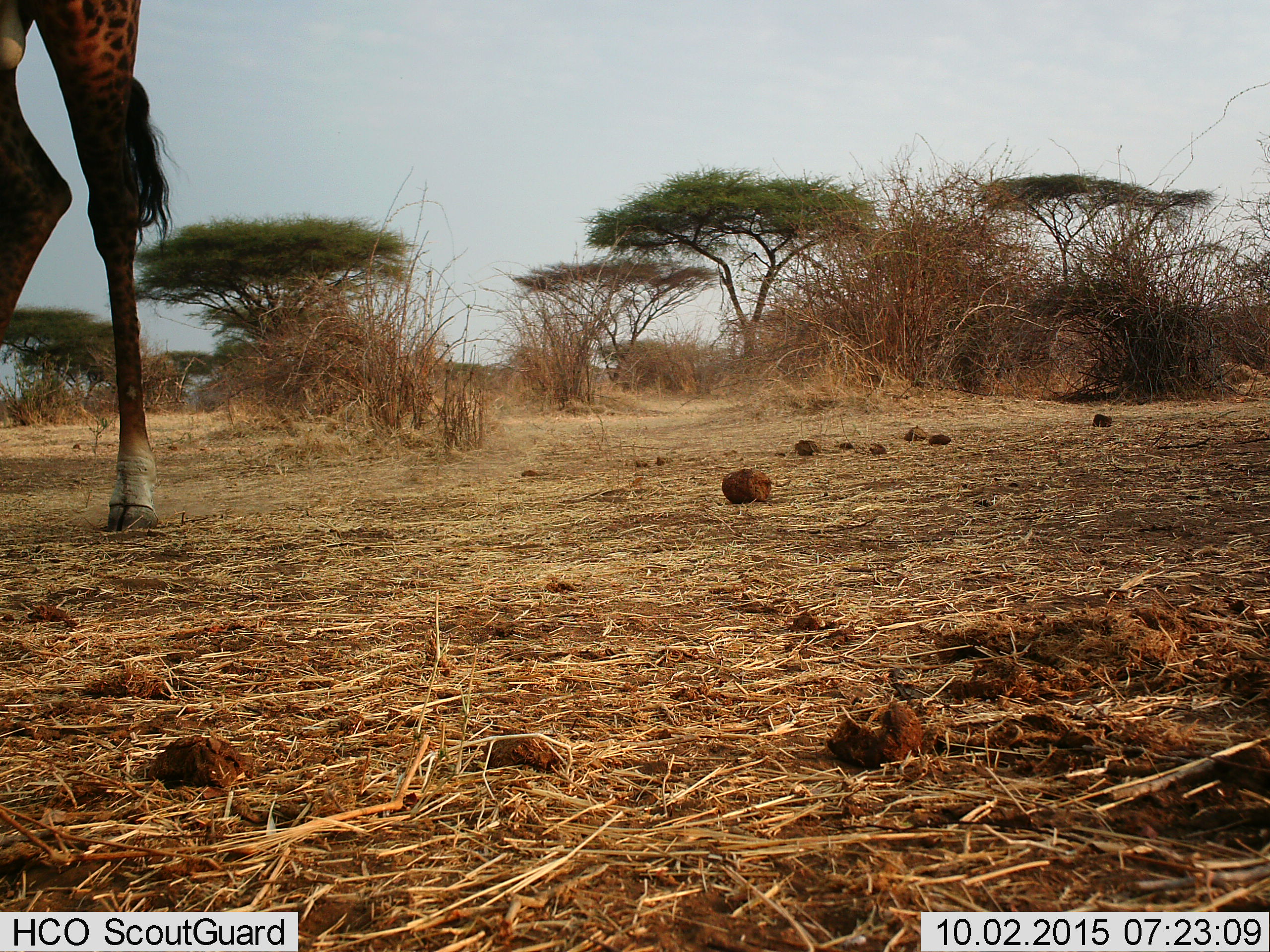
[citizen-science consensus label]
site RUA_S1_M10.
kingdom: Animalia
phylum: Chordata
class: Mammalia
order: Artiodactyla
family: Giraffidae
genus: Giraffa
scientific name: Giraffa camelopardalis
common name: giraffe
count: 1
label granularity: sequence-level